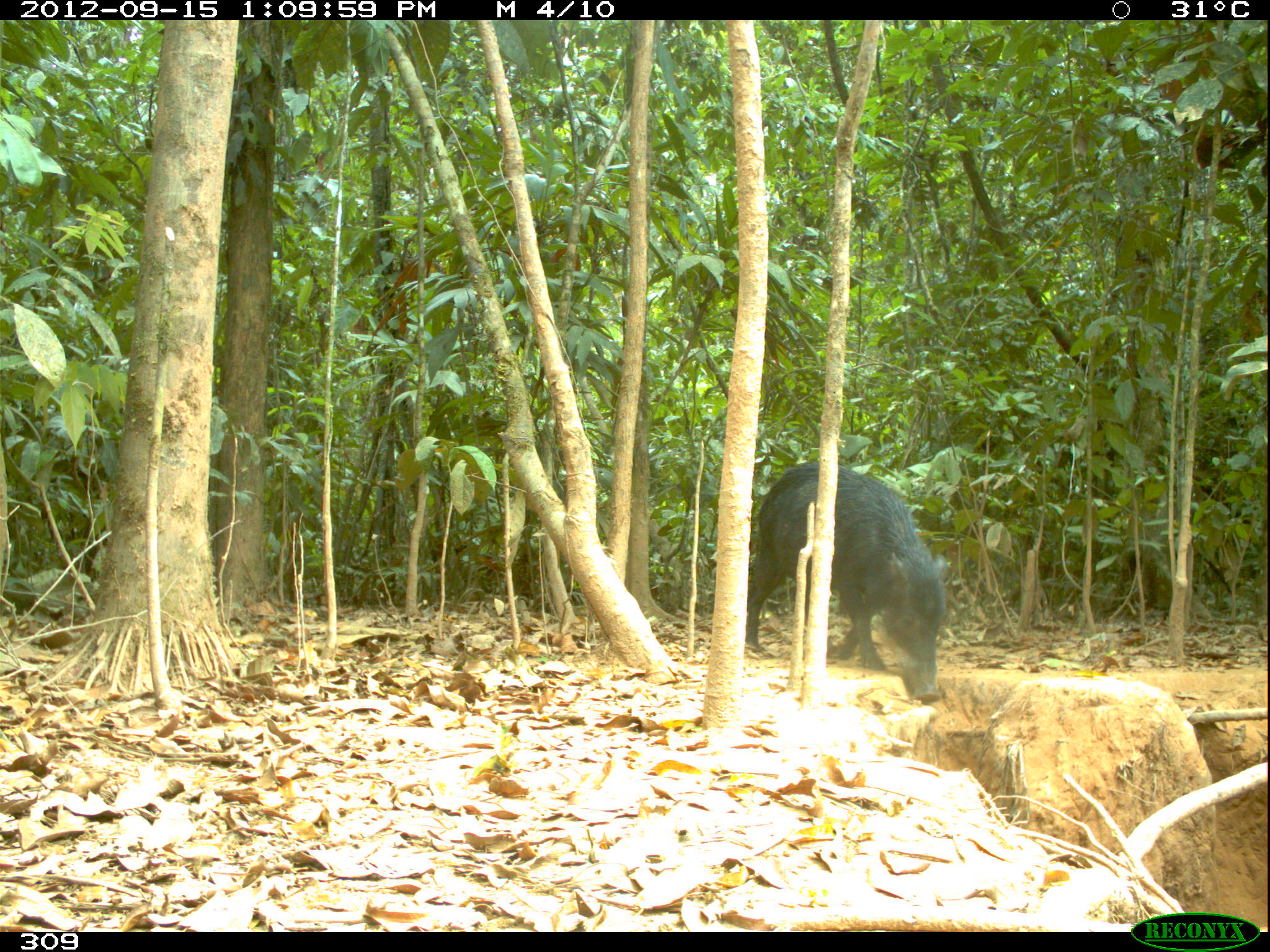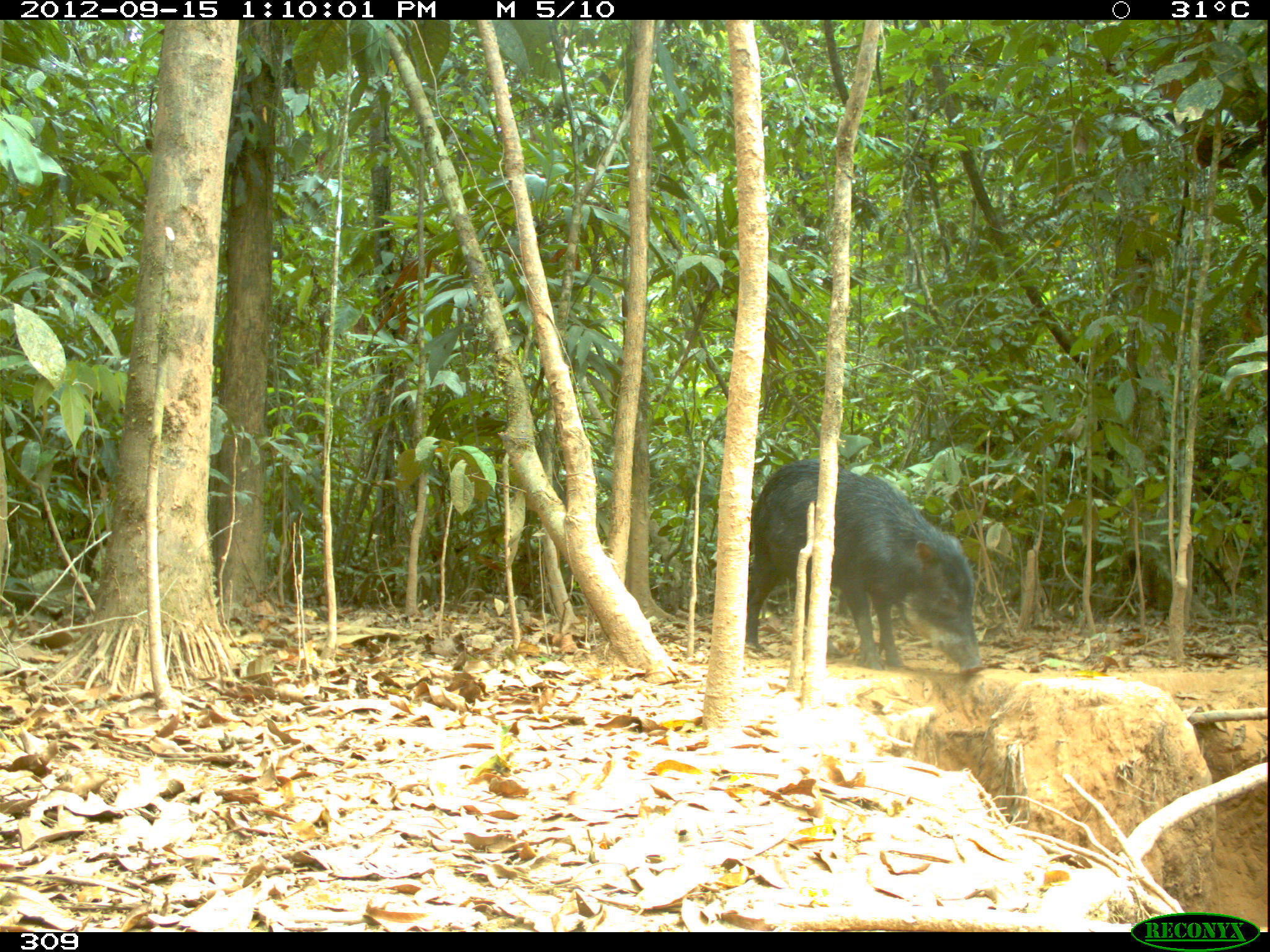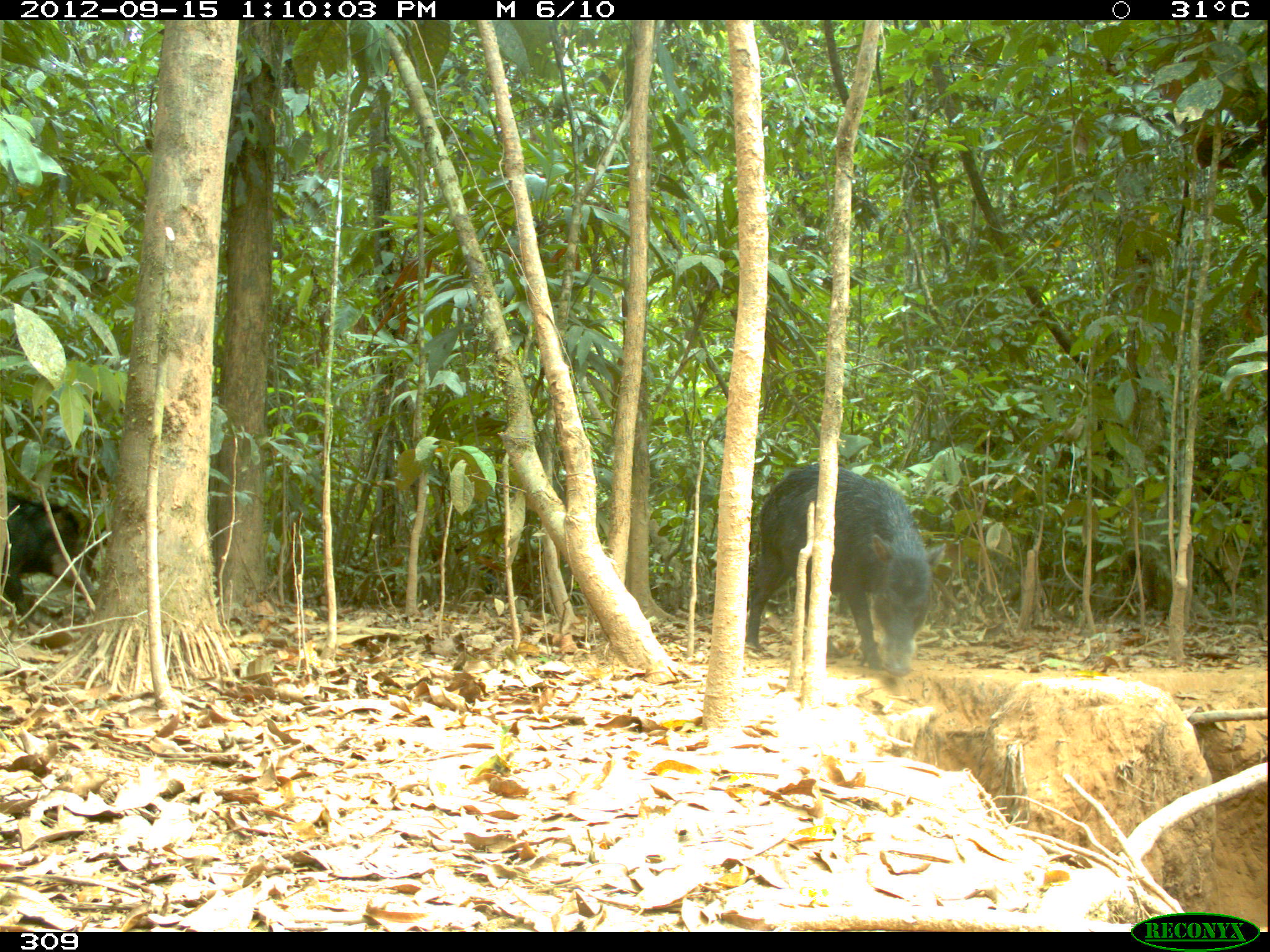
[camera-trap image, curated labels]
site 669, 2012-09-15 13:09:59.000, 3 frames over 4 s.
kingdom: Animalia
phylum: Chordata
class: Mammalia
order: Artiodactyla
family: Tayassuidae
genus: Tayassu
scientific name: Tayassu pecari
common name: white-lipped peccary